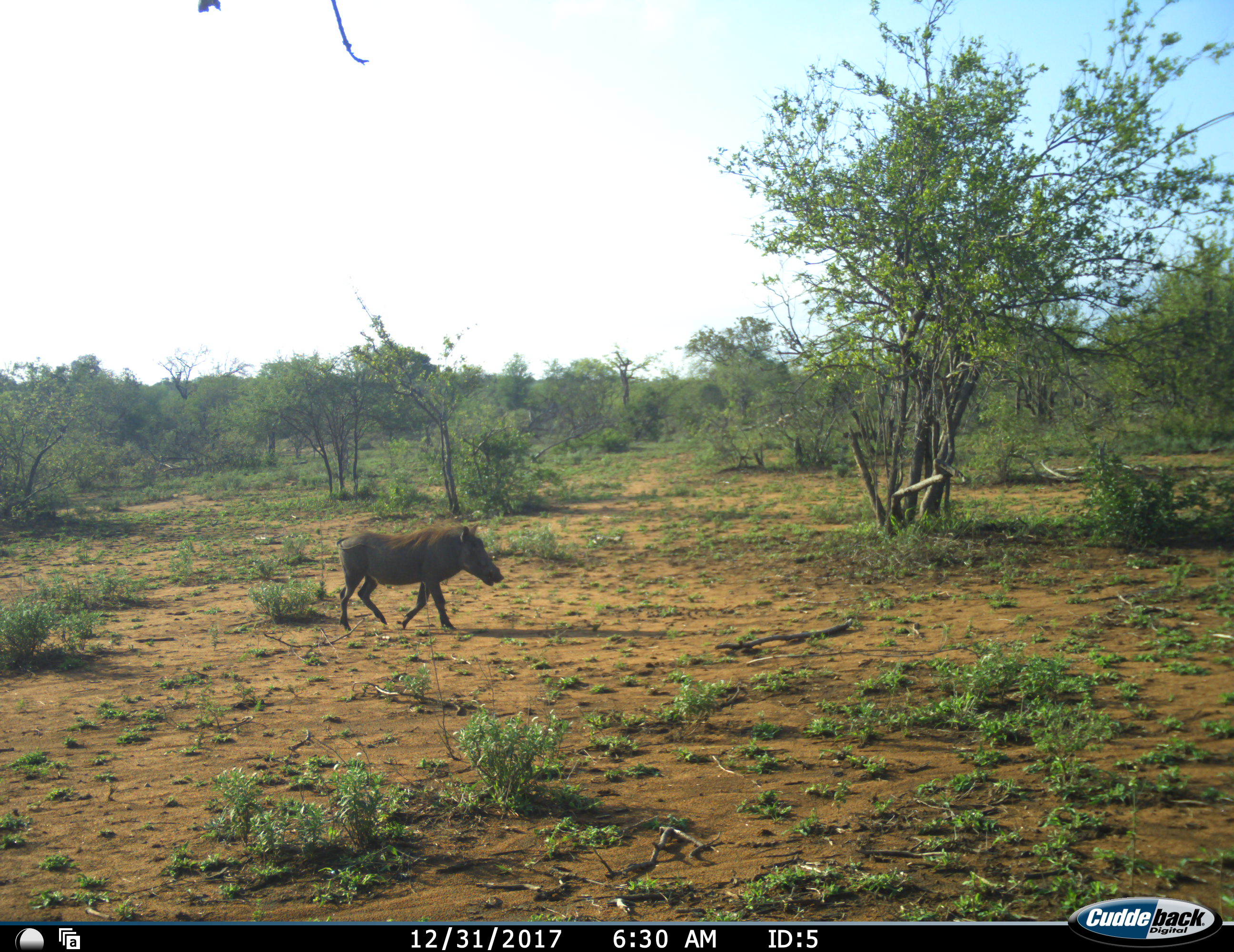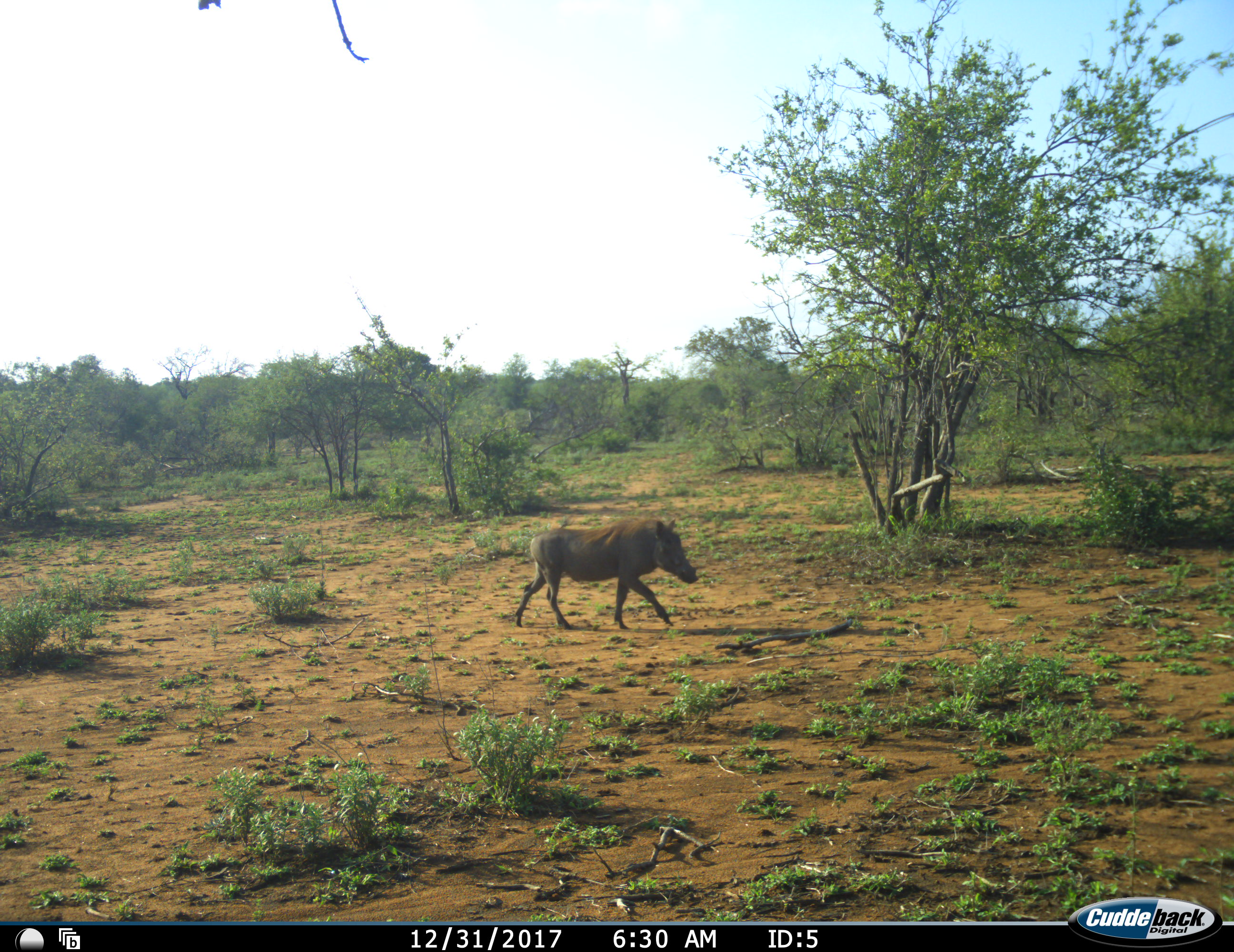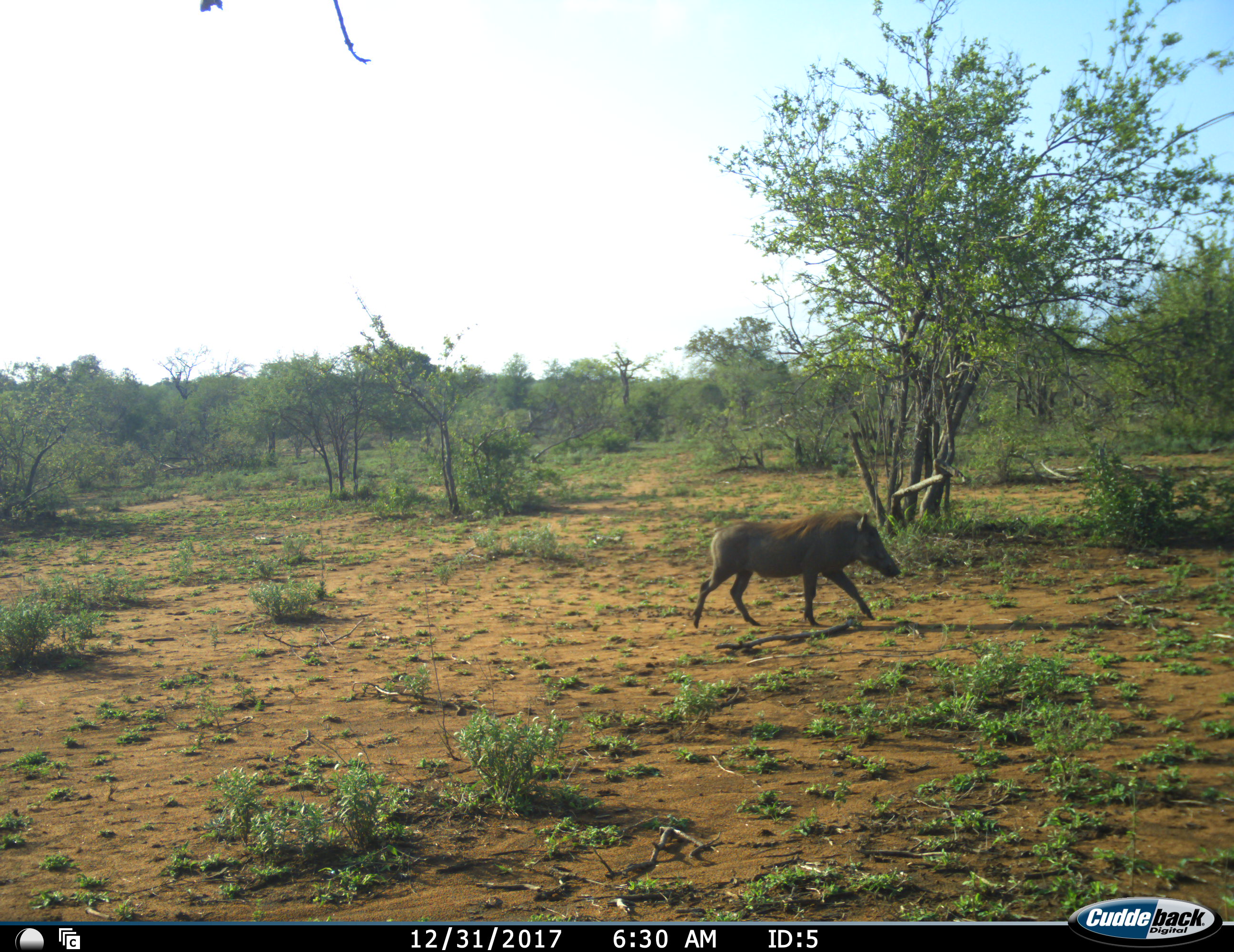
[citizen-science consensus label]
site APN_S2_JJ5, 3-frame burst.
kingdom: Animalia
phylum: Chordata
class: Mammalia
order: Artiodactyla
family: Suidae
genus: Phacochoerus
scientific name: Phacochoerus africanus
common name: warthog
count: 1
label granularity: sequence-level